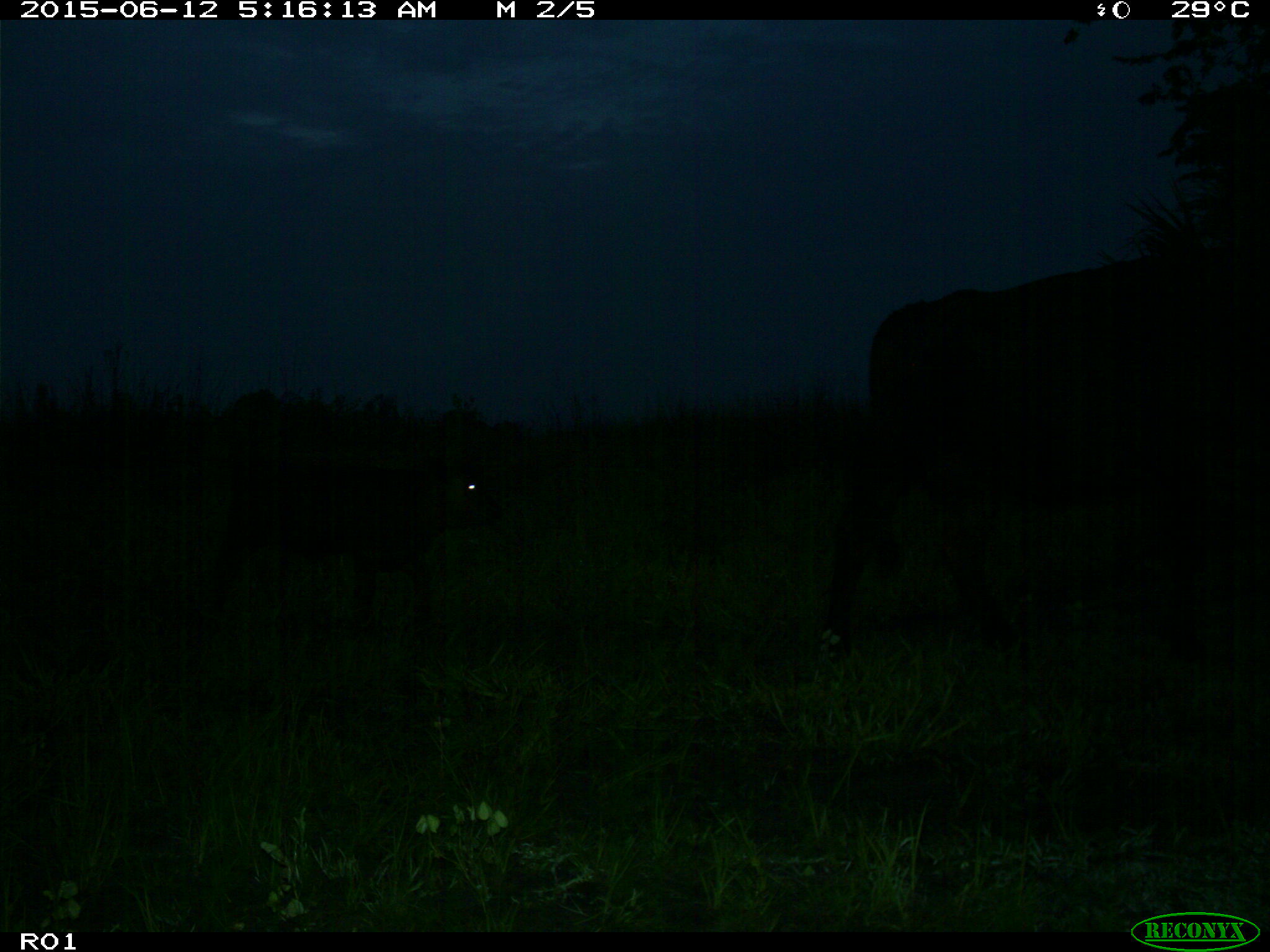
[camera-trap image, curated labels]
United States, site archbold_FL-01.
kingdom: Animalia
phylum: Chordata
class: Mammalia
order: Artiodactyla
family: Bovidae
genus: Bos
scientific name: Bos taurus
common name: domestic cow